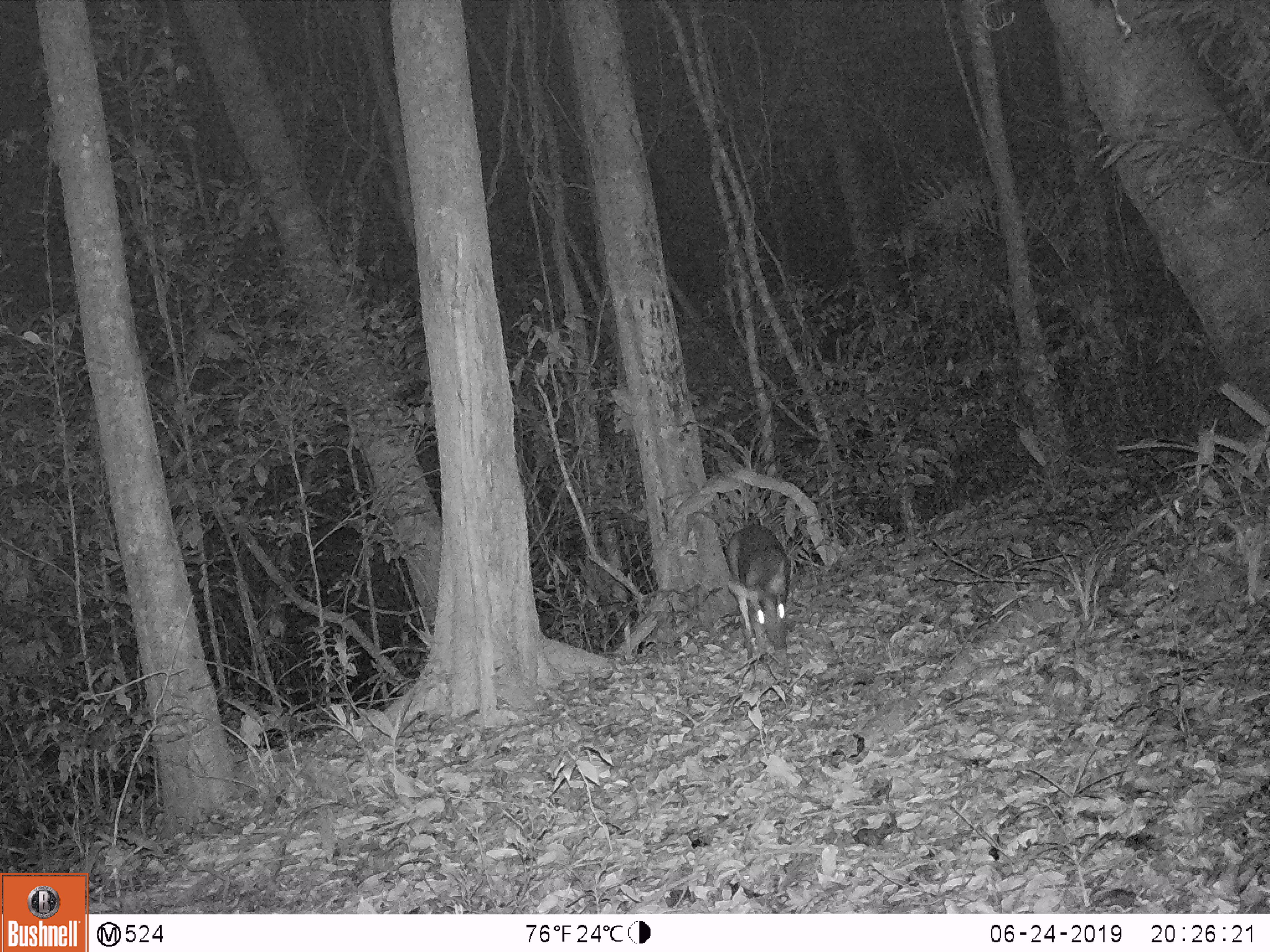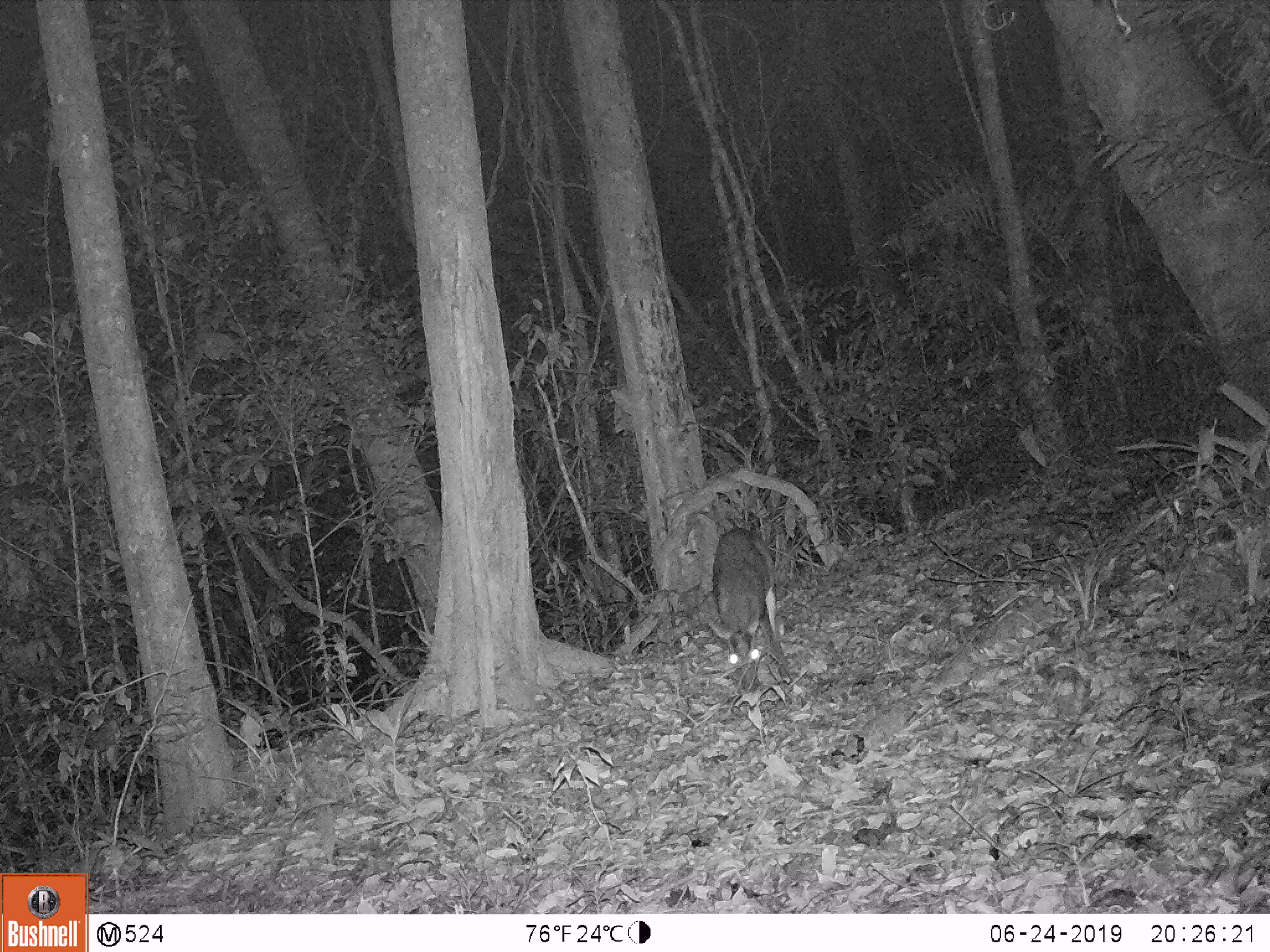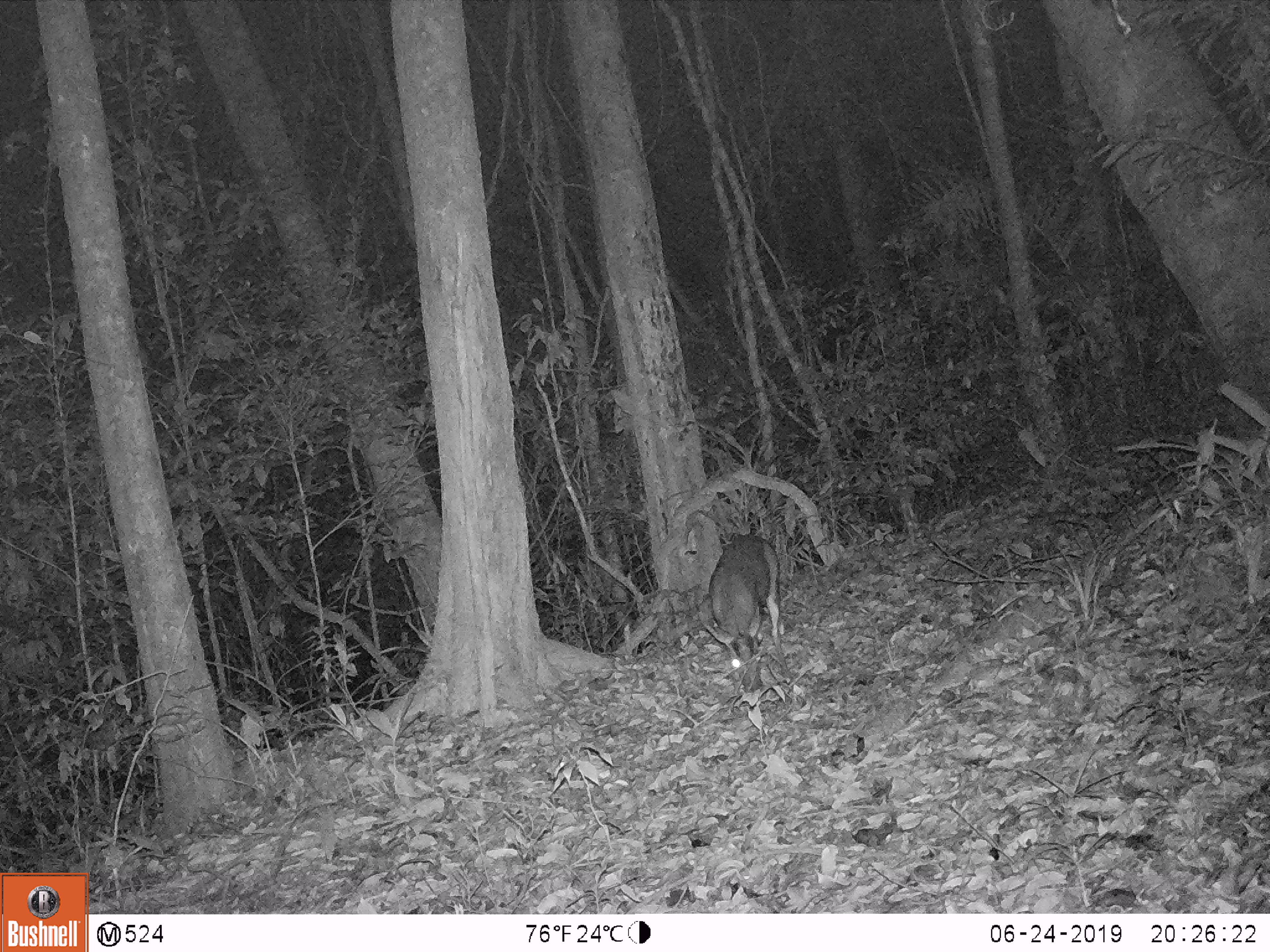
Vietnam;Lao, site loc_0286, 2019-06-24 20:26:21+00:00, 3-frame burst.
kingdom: Animalia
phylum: Chordata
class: Mammalia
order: Artiodactyla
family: Cervidae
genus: Muntiacus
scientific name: Muntiacus rooseveltorum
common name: roosevelt's muntjac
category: roosevelts muntjac group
Roosevelts muntjac group (roosevelt's muntjac) (Muntiacus rooseveltorum). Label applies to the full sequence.